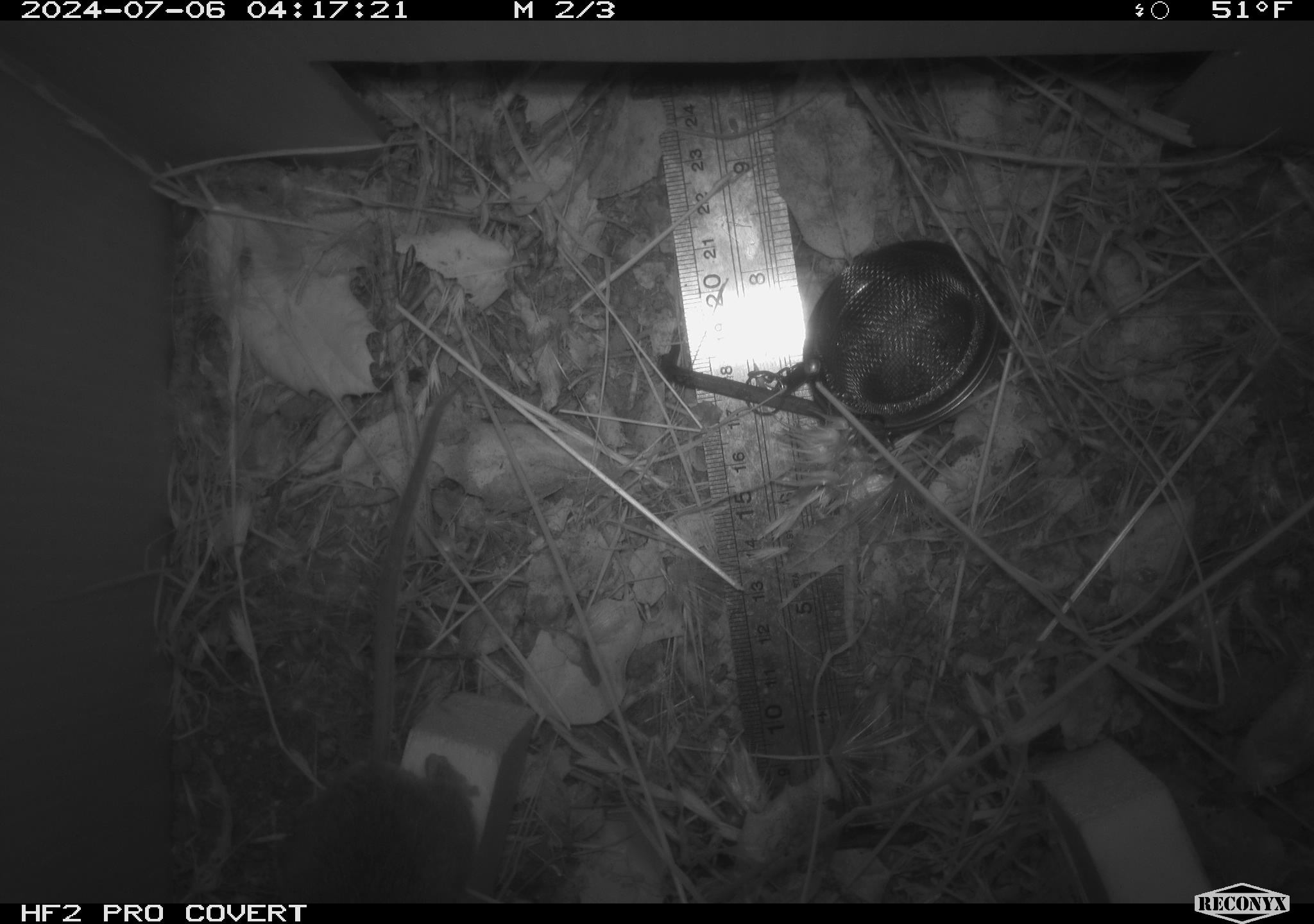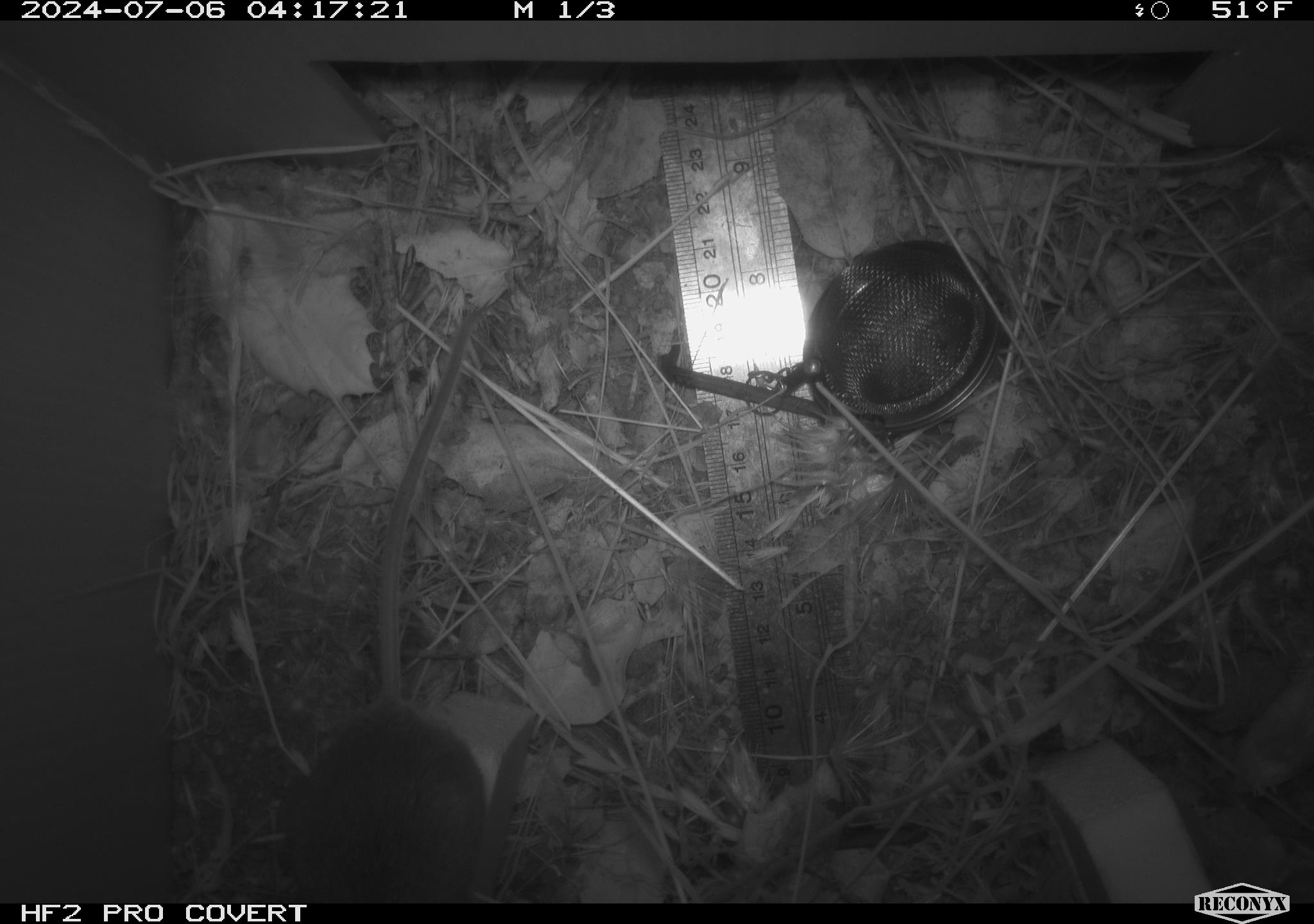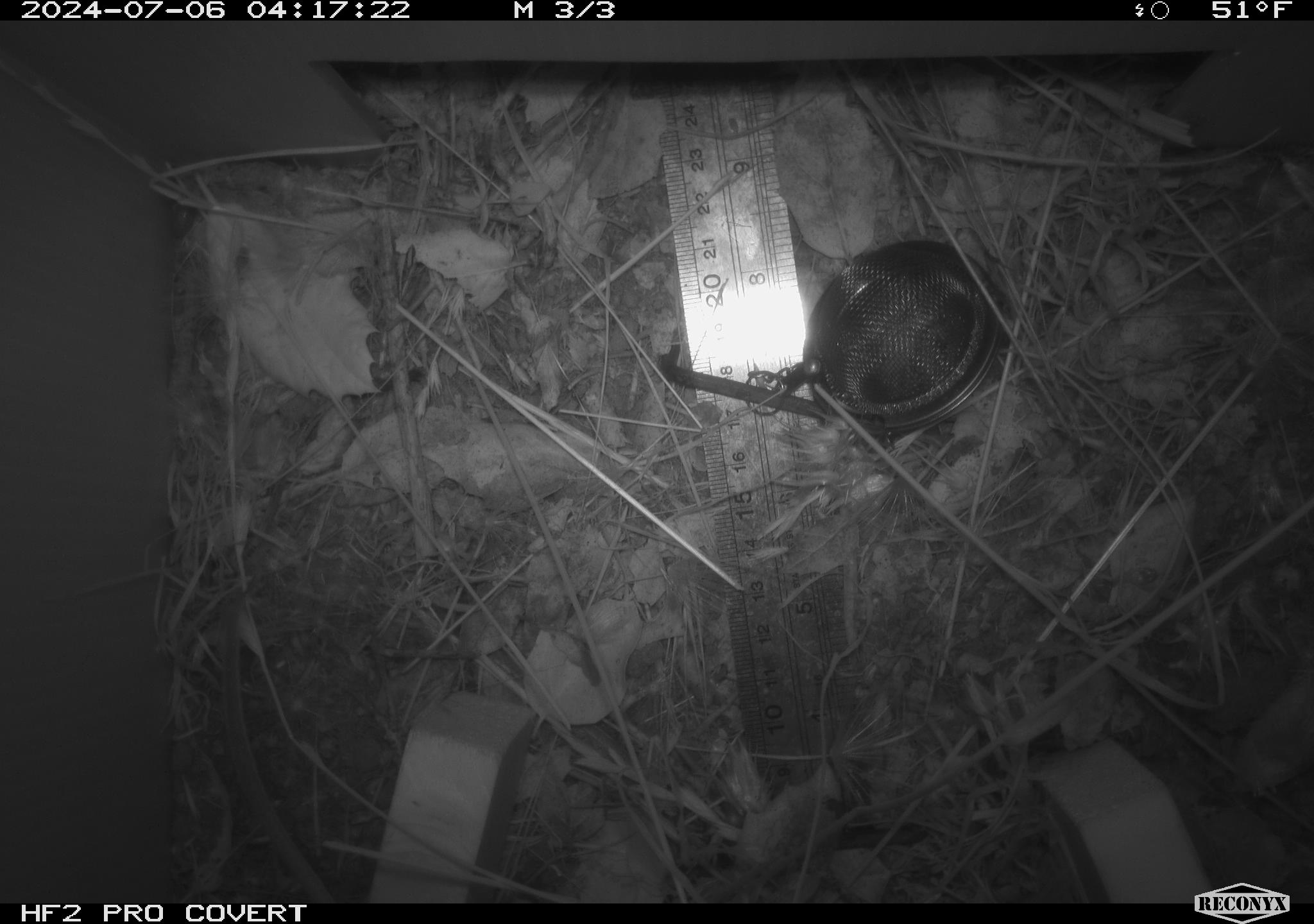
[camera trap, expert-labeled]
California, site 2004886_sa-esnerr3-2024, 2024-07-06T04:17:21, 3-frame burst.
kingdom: Animalia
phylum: Chordata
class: Mammalia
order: Rodentia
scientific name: Rodentia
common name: rodent